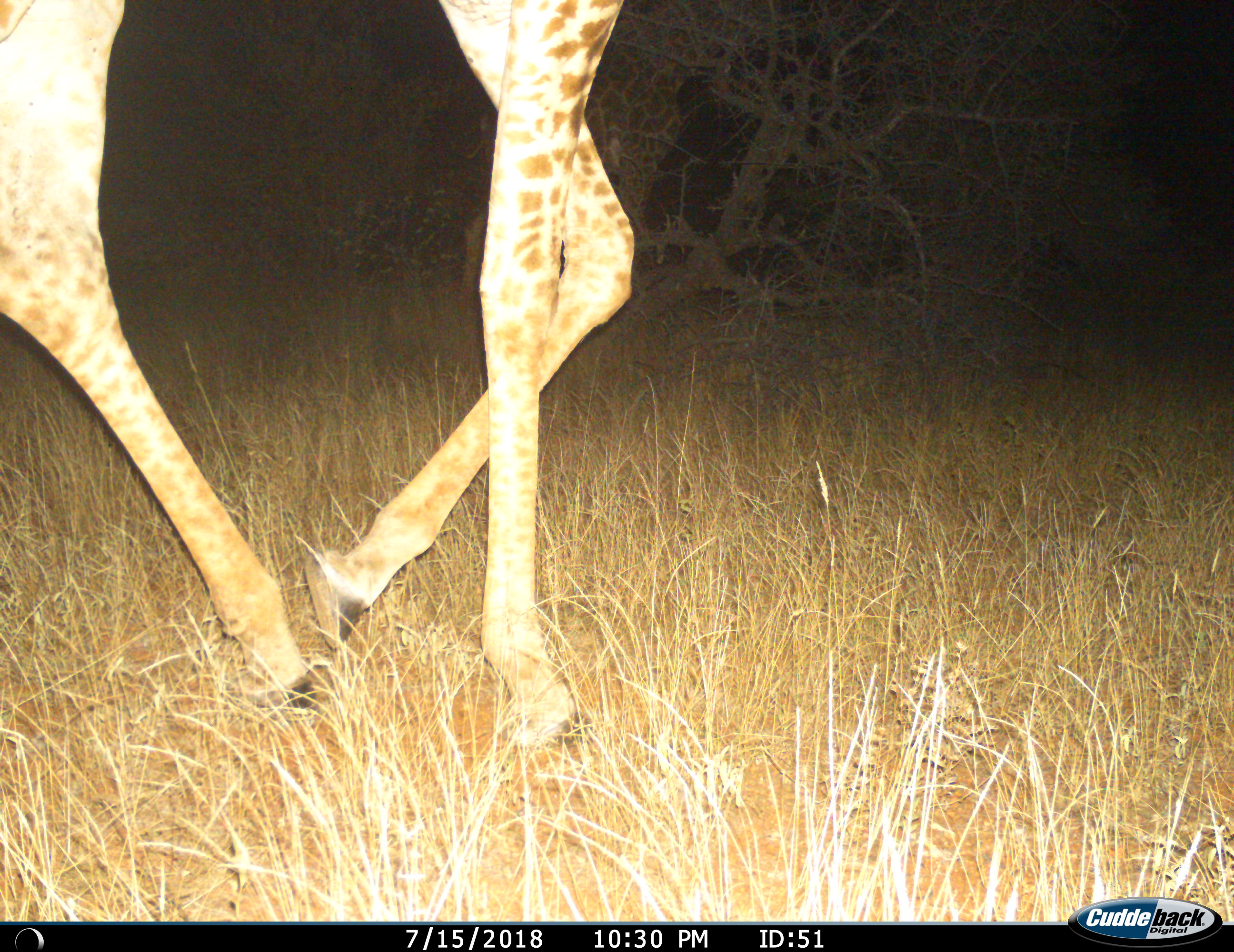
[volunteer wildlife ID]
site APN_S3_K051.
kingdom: Animalia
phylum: Chordata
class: Mammalia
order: Artiodactyla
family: Giraffidae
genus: Giraffa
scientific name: Giraffa camelopardalis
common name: giraffe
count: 1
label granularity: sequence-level